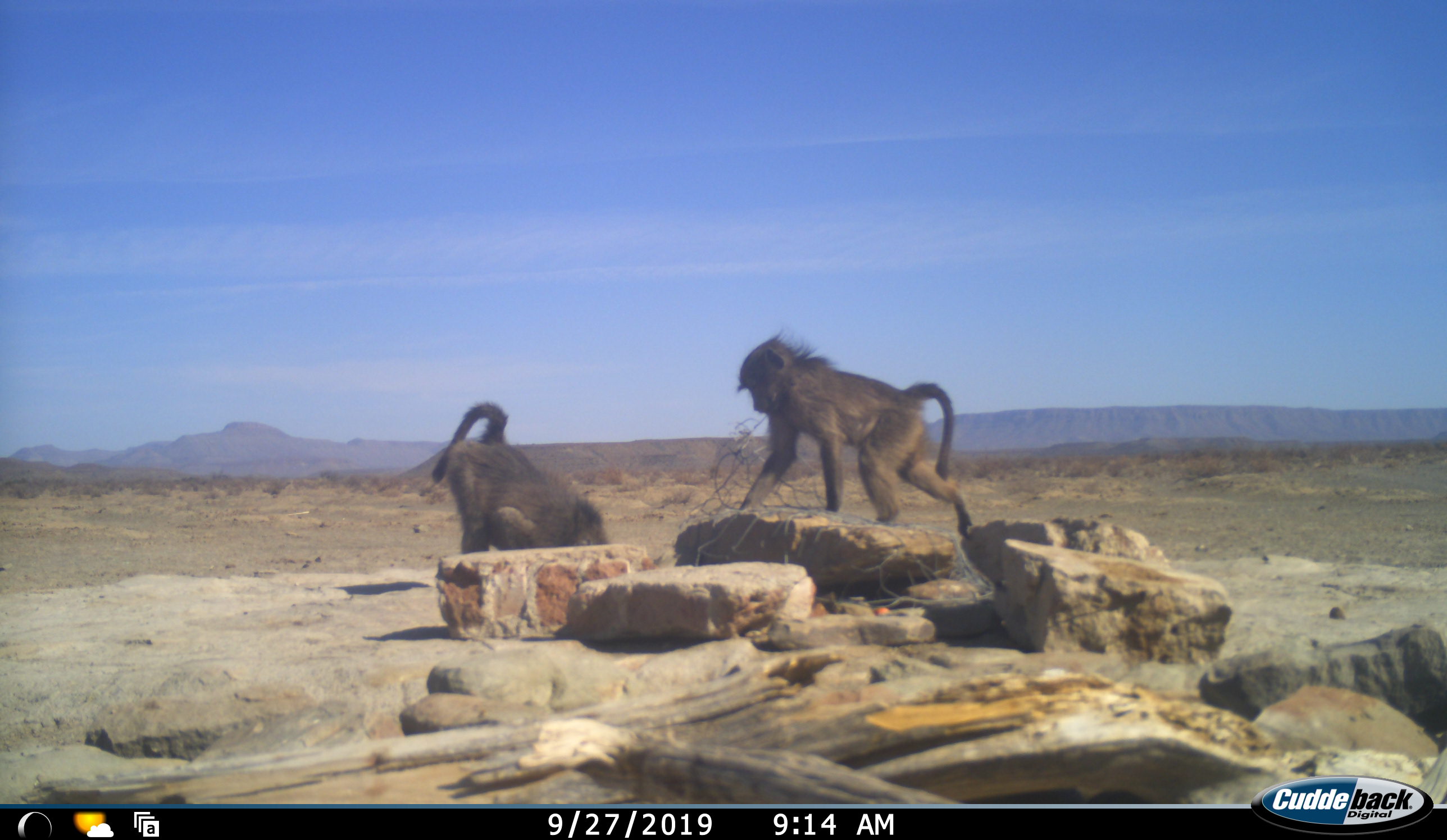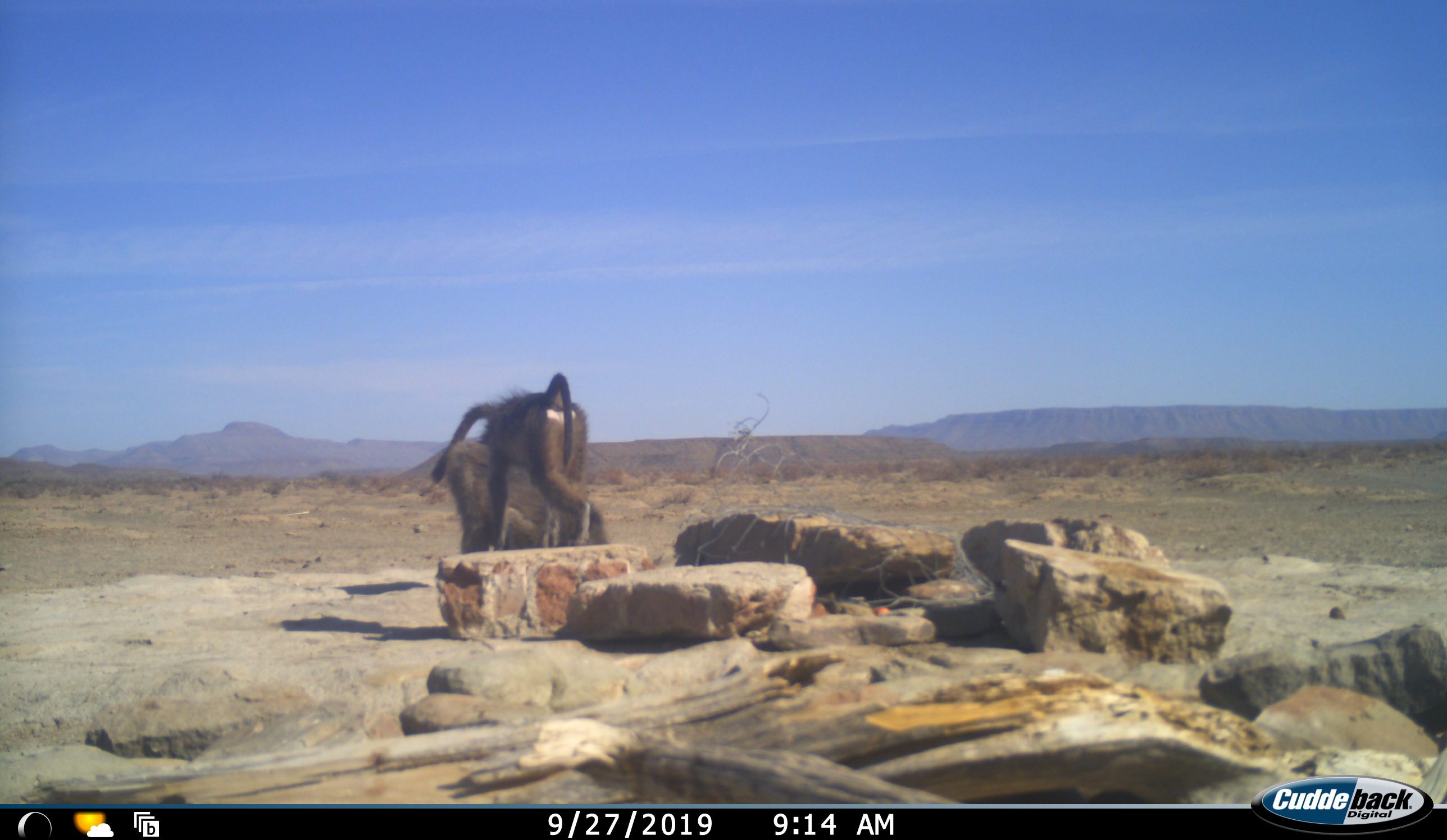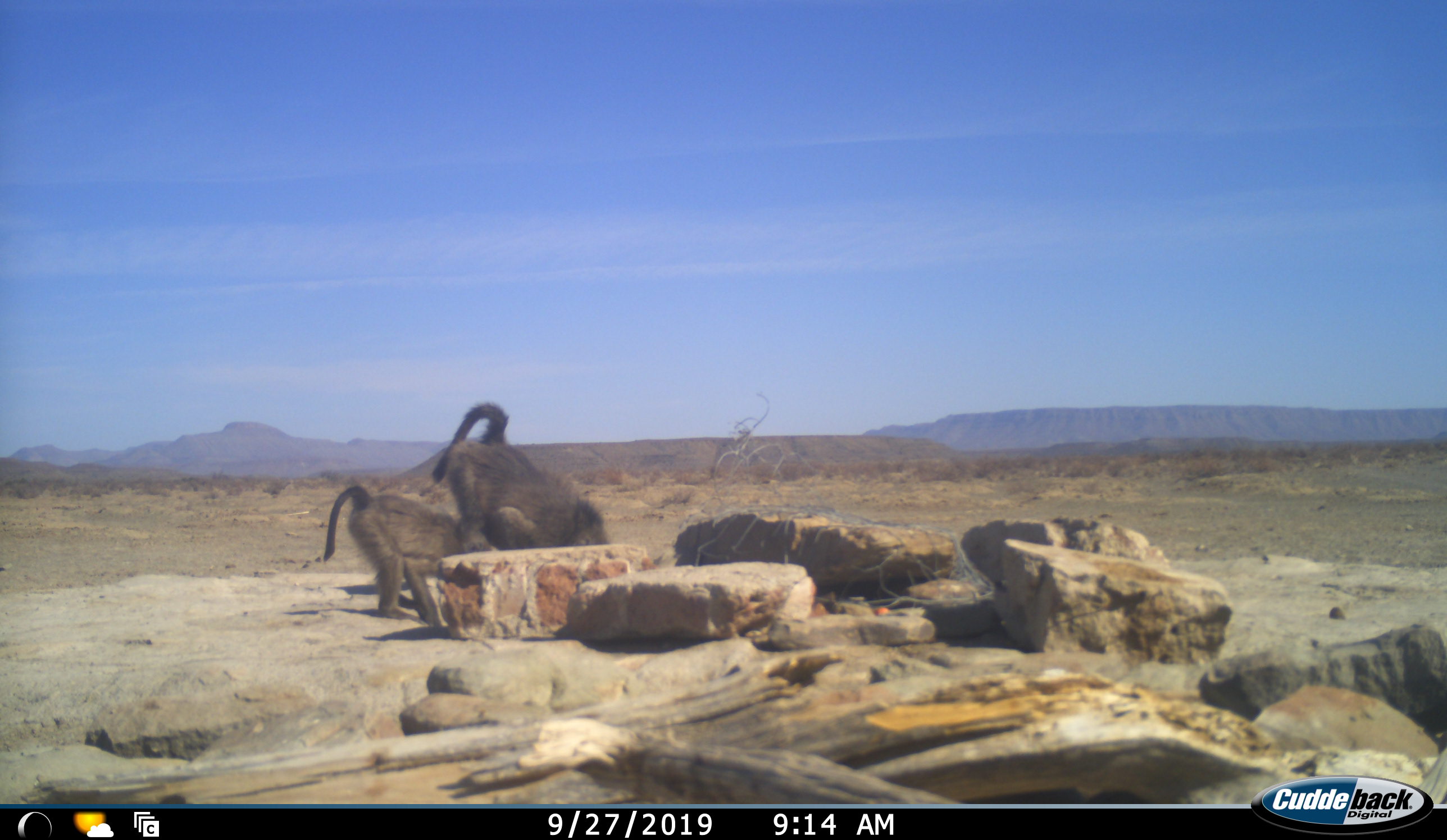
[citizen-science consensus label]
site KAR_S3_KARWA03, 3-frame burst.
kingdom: Animalia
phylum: Chordata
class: Mammalia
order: Primates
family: Cercopithecidae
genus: Papio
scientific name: Papio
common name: baboon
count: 2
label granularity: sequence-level